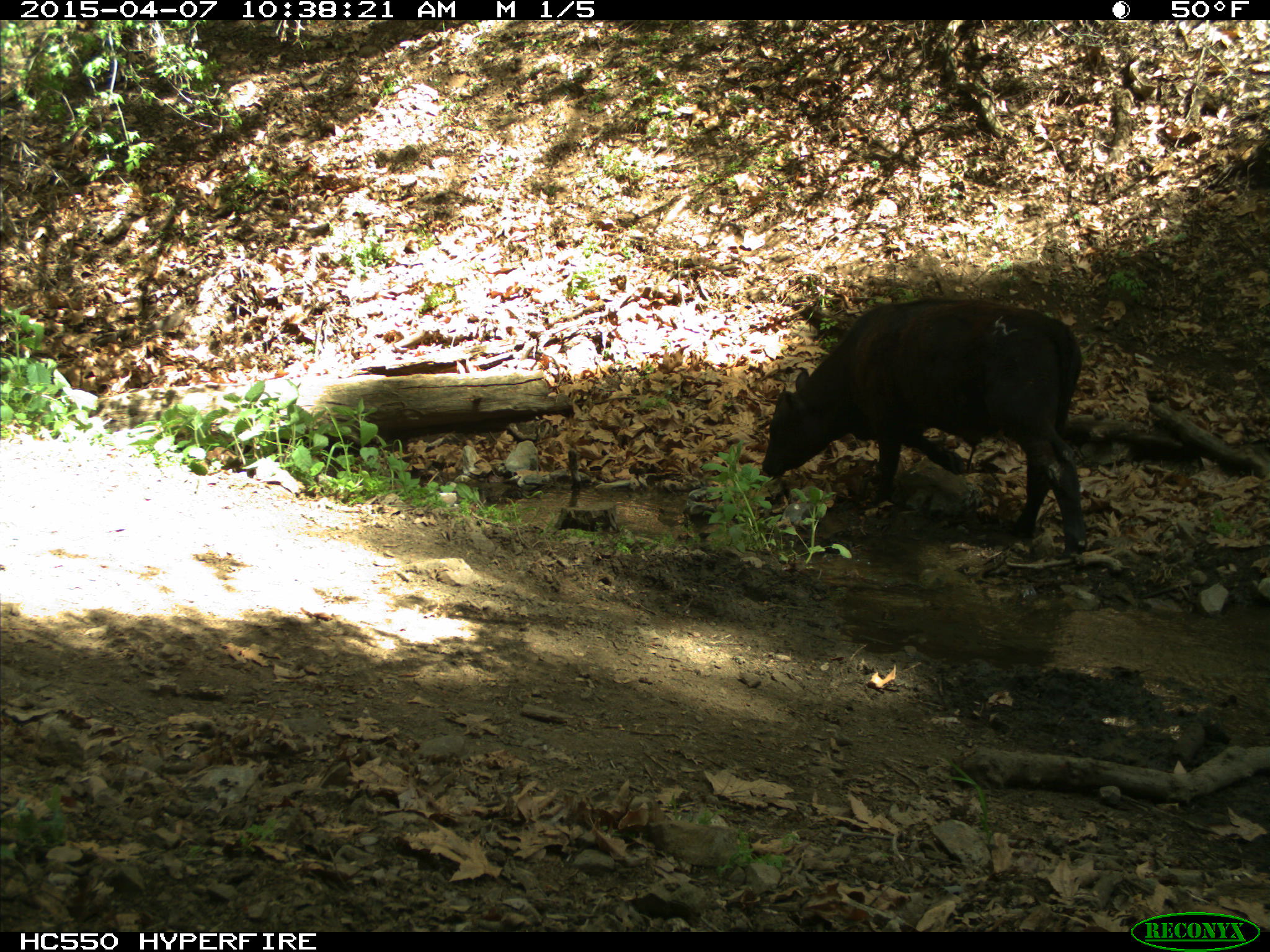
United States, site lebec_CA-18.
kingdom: Animalia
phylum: Chordata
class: Mammalia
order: Artiodactyla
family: Bovidae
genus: Bos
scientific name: Bos taurus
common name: domestic cow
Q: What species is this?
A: Bos taurus (domestic cow).